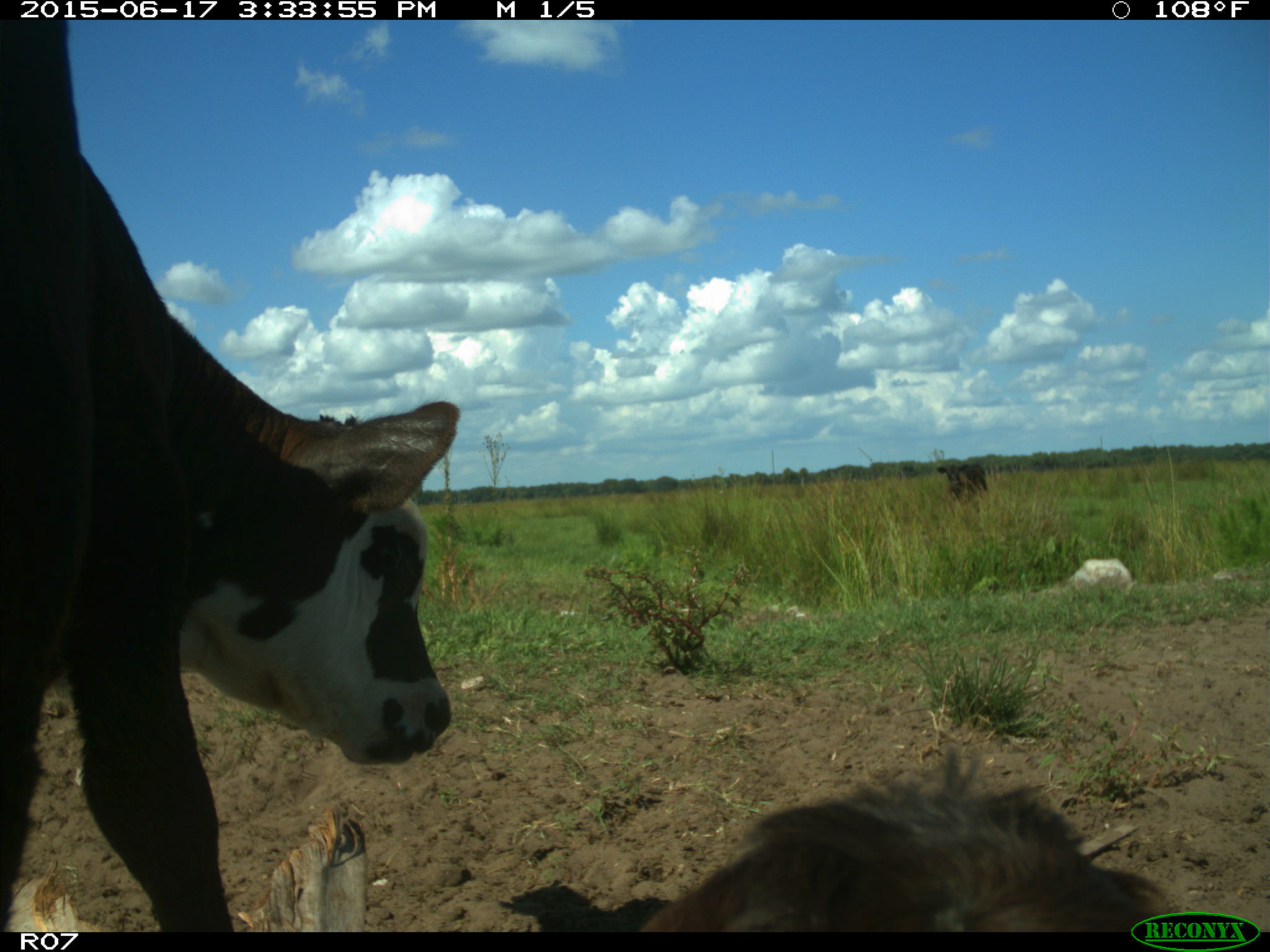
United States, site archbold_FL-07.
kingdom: Animalia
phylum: Chordata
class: Mammalia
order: Artiodactyla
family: Bovidae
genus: Bos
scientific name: Bos taurus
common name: domestic cow